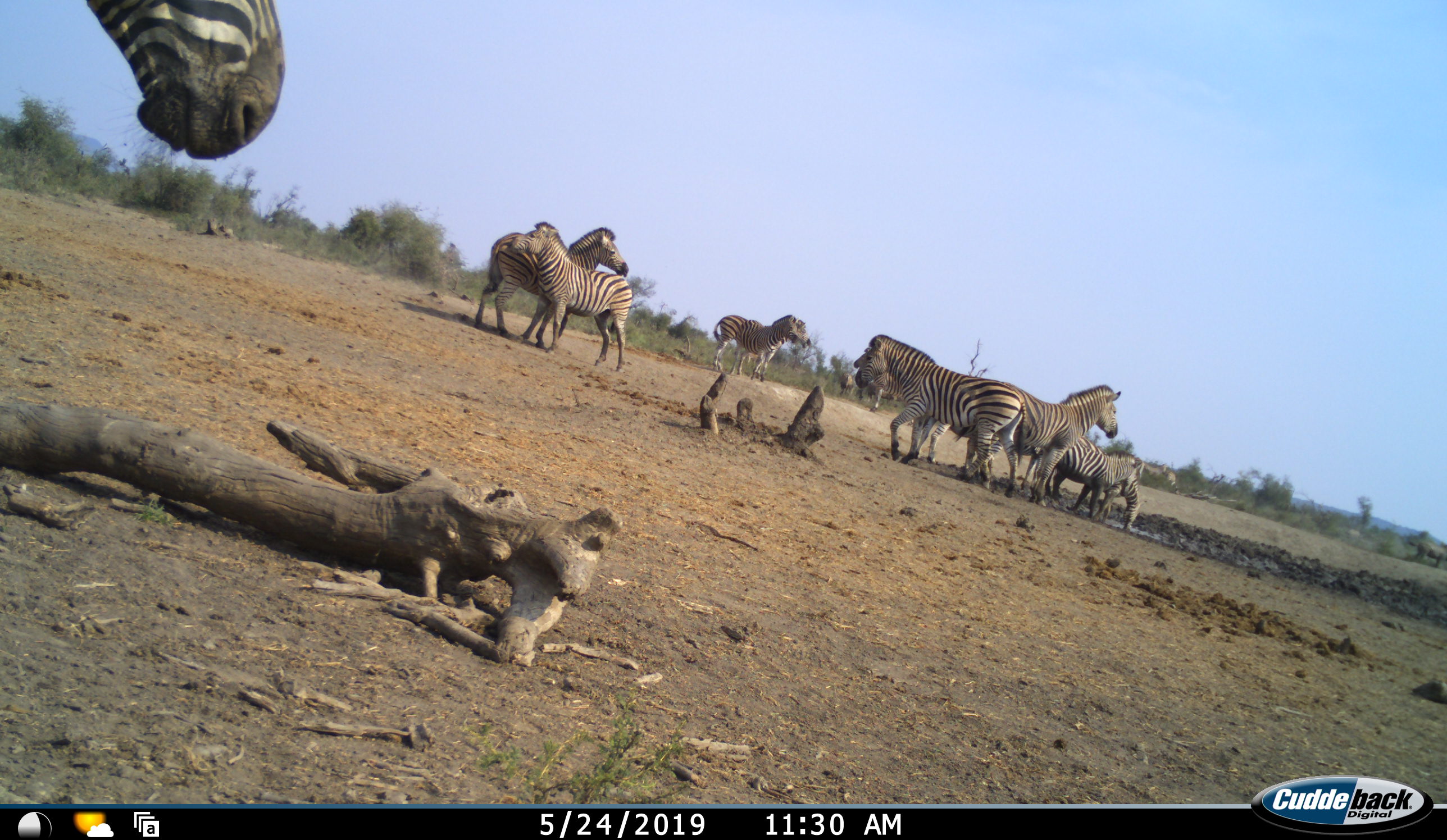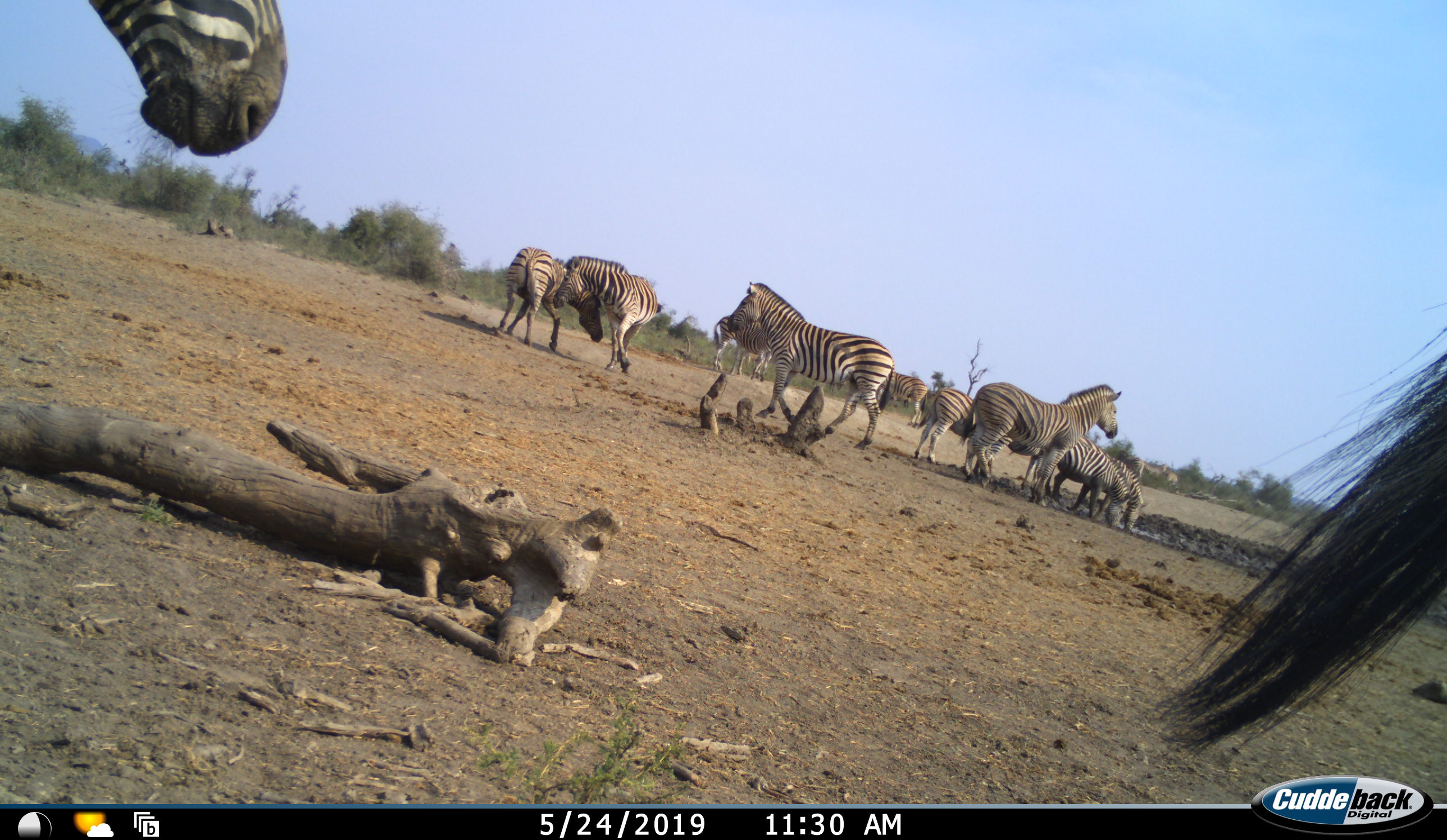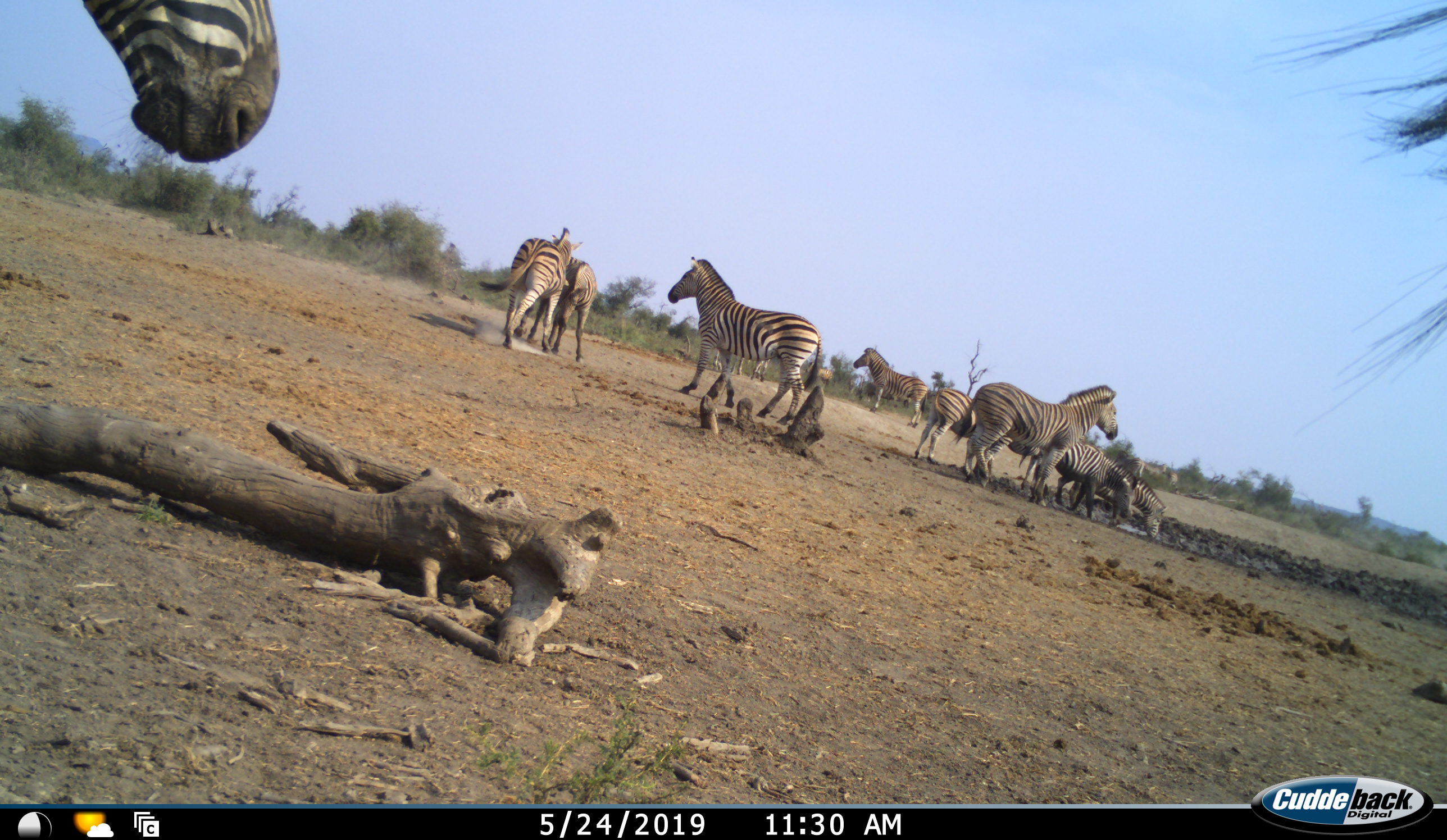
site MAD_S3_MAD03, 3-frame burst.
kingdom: Animalia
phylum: Chordata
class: Mammalia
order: Perissodactyla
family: Equidae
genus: Equus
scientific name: Equus quagga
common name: plains zebra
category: zebraplains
Zebraplains (plains zebra) (Equus quagga), count 10. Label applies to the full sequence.